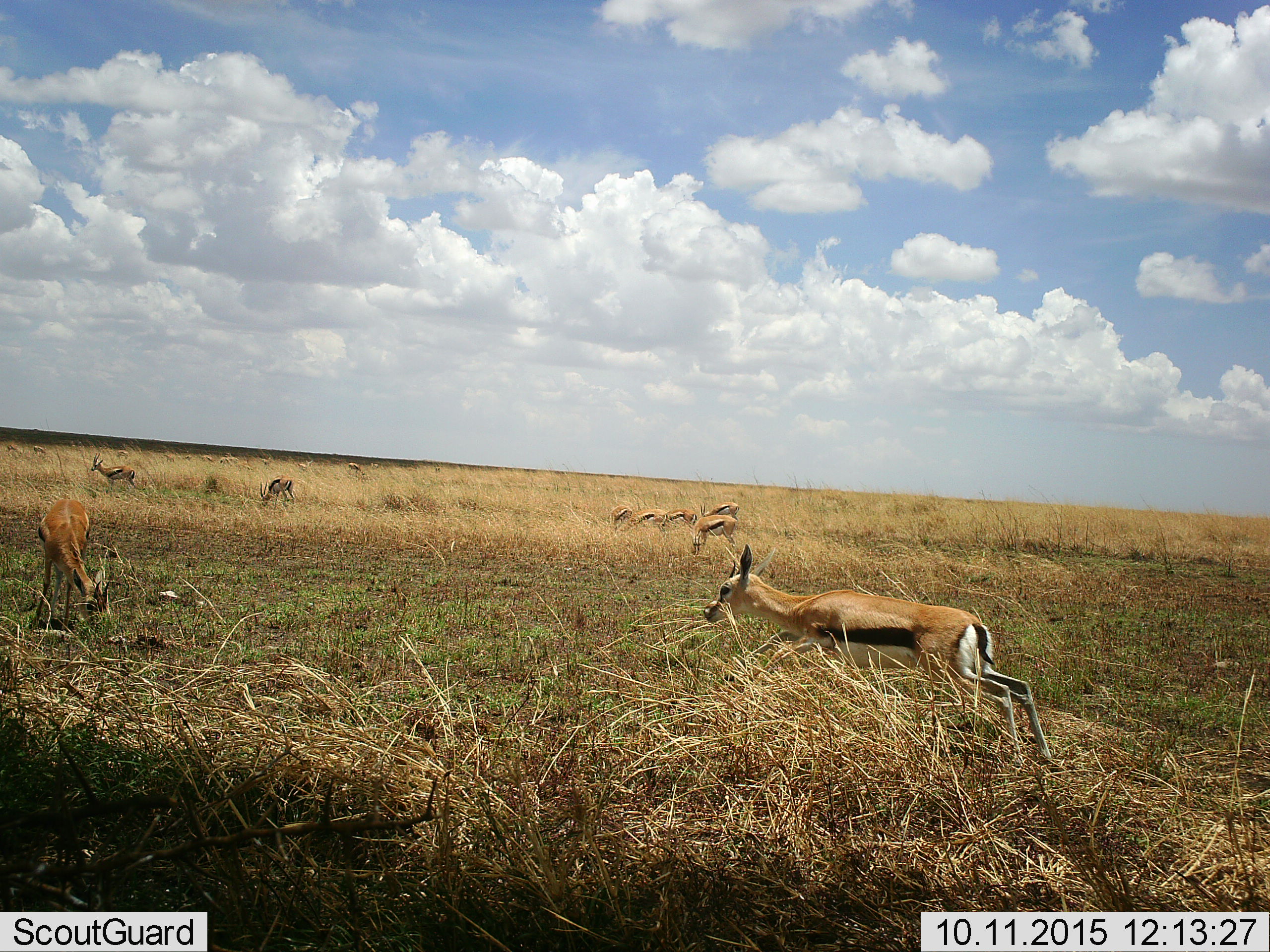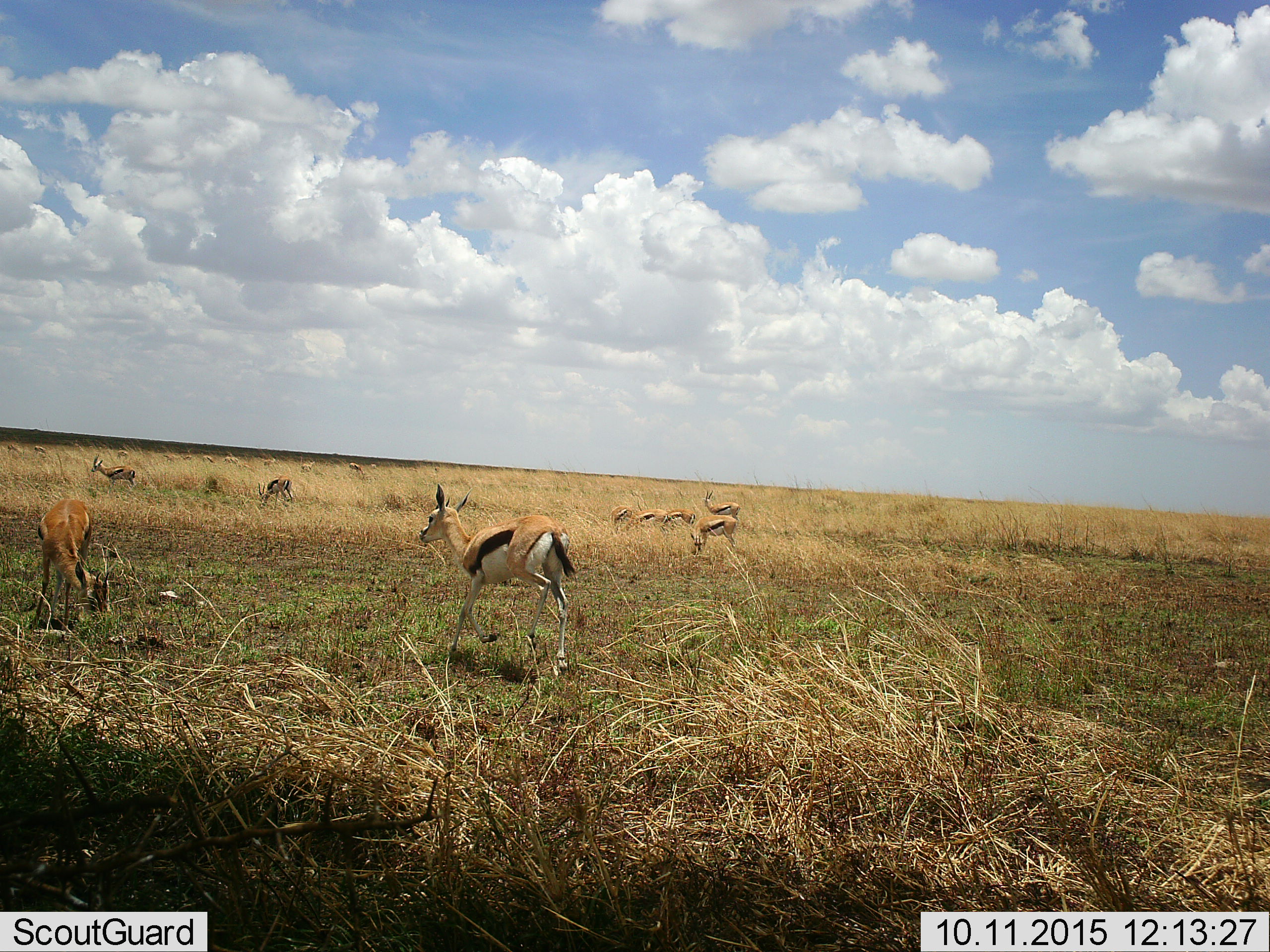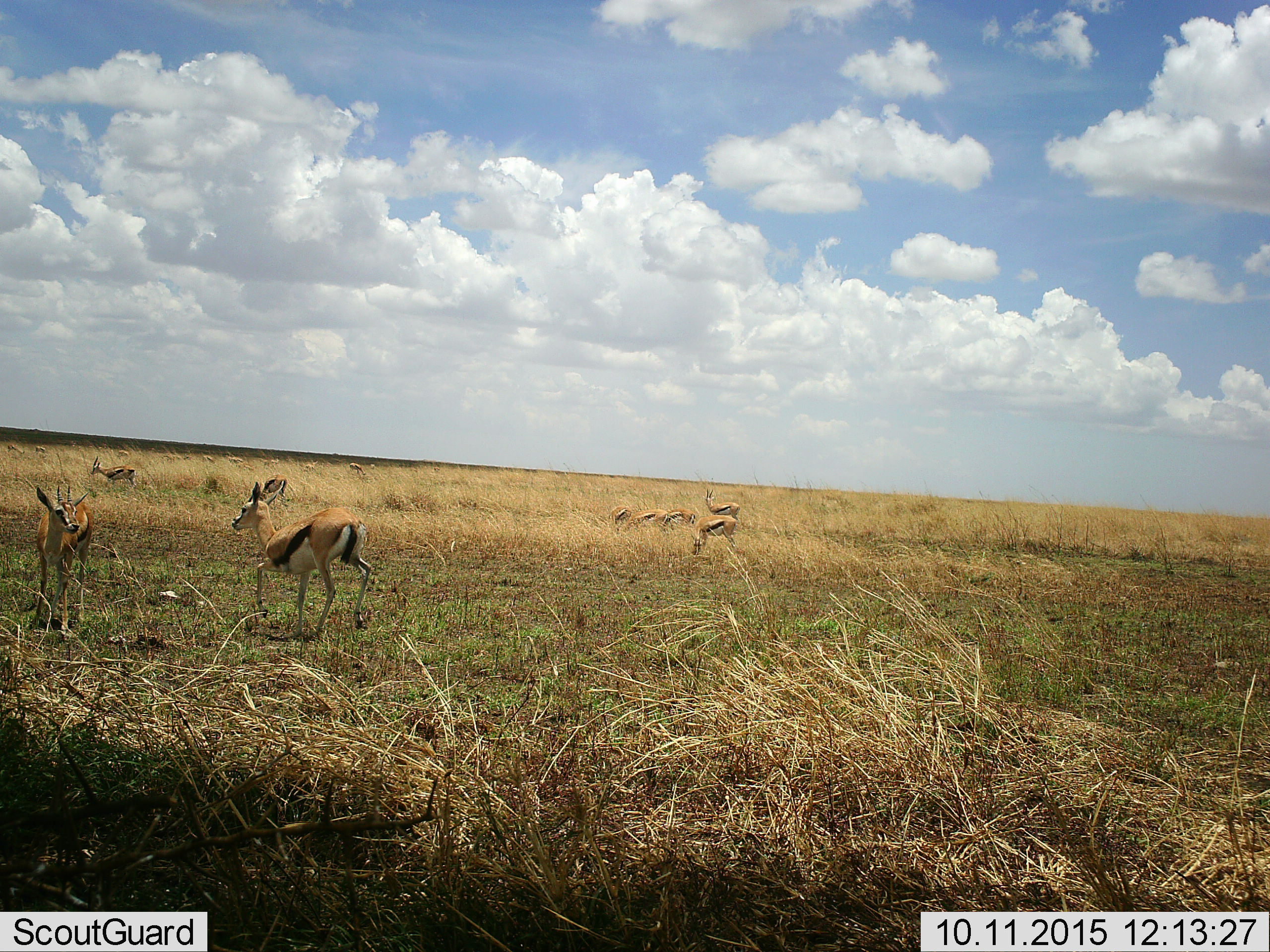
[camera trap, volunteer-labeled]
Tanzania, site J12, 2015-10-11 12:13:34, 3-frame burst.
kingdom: Animalia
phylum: Chordata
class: Mammalia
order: Artiodactyla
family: Bovidae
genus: Eudorcas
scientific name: Eudorcas thomsonii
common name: thomson's gazelle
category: gazellethomsons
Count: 11-50.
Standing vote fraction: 80%.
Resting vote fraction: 10%.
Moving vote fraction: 80%.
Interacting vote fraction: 10%.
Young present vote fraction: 10%.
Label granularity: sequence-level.